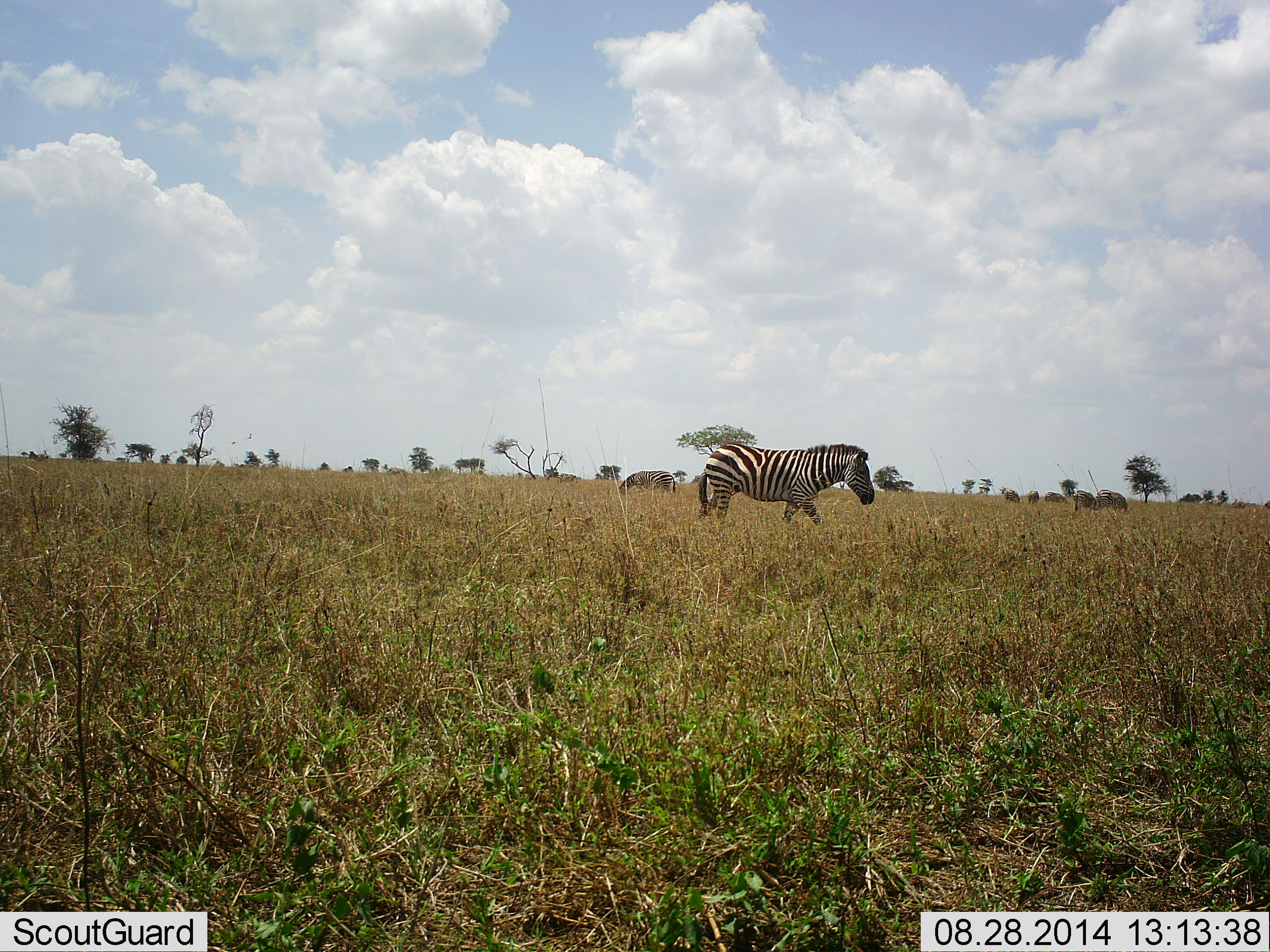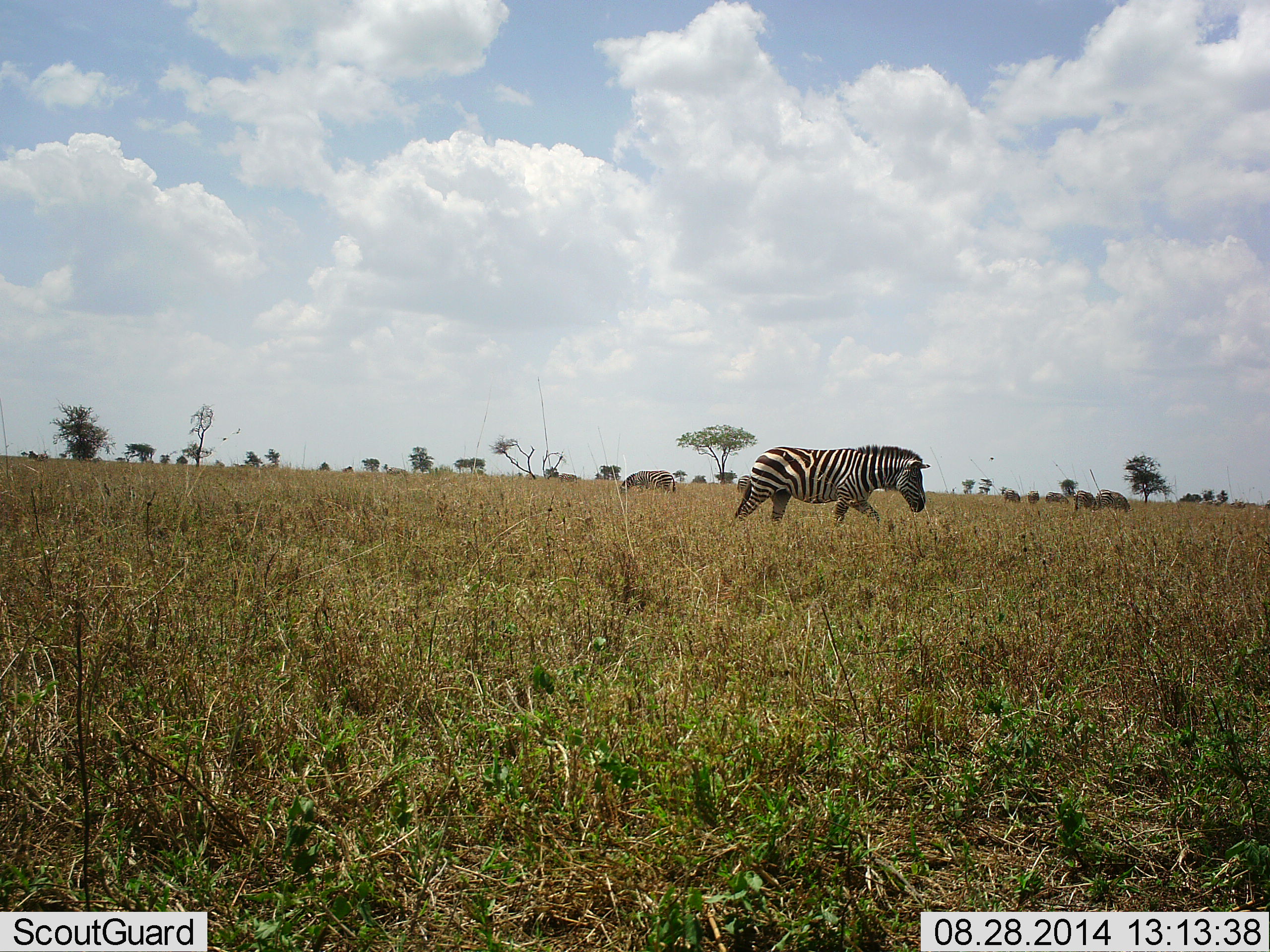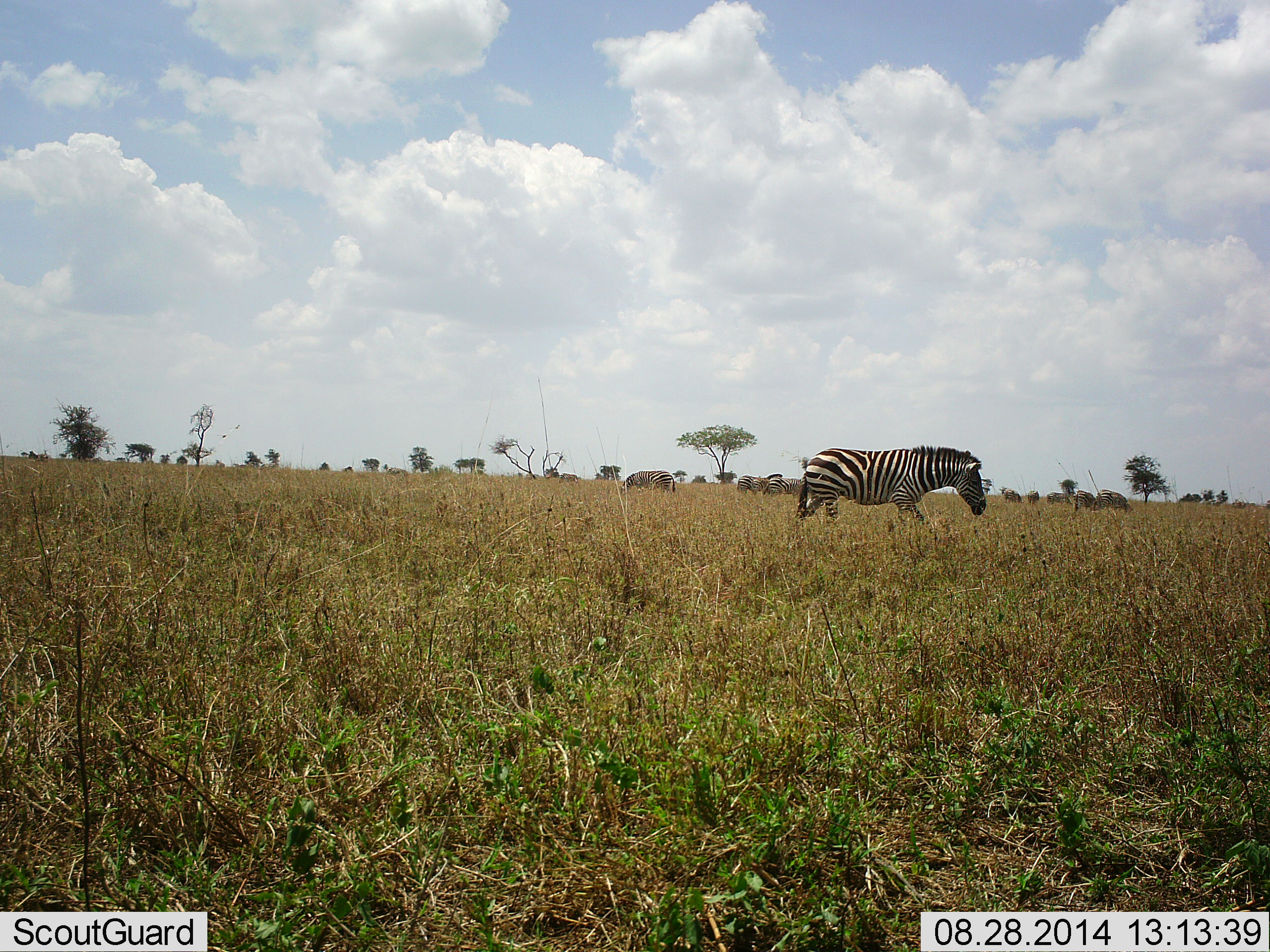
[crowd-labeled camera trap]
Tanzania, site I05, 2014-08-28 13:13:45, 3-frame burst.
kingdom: Animalia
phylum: Chordata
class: Mammalia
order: Perissodactyla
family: Equidae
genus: Equus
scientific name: Equus quagga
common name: plains zebra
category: zebra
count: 2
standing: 9%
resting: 0%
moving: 73%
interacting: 0%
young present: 0%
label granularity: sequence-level